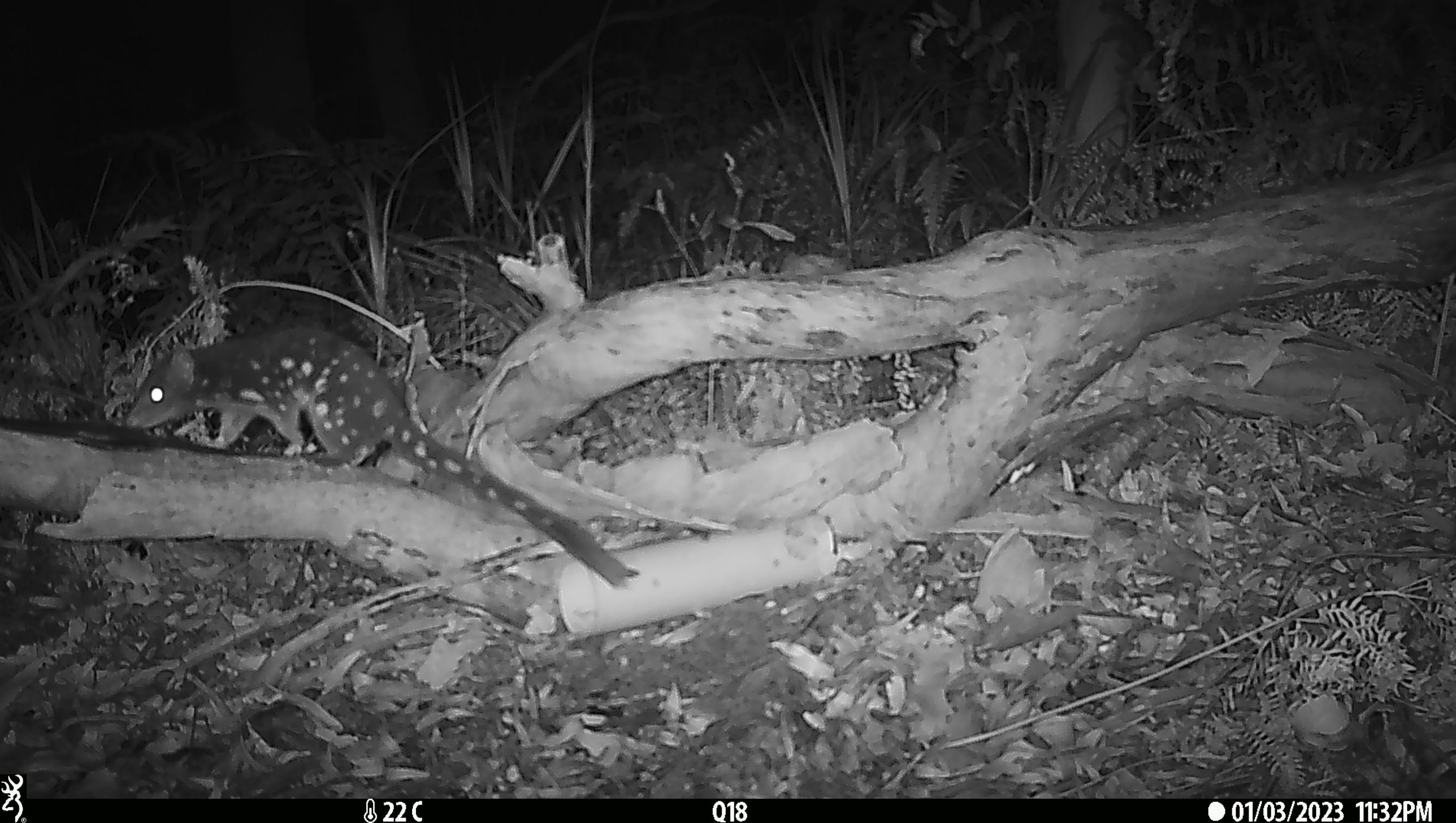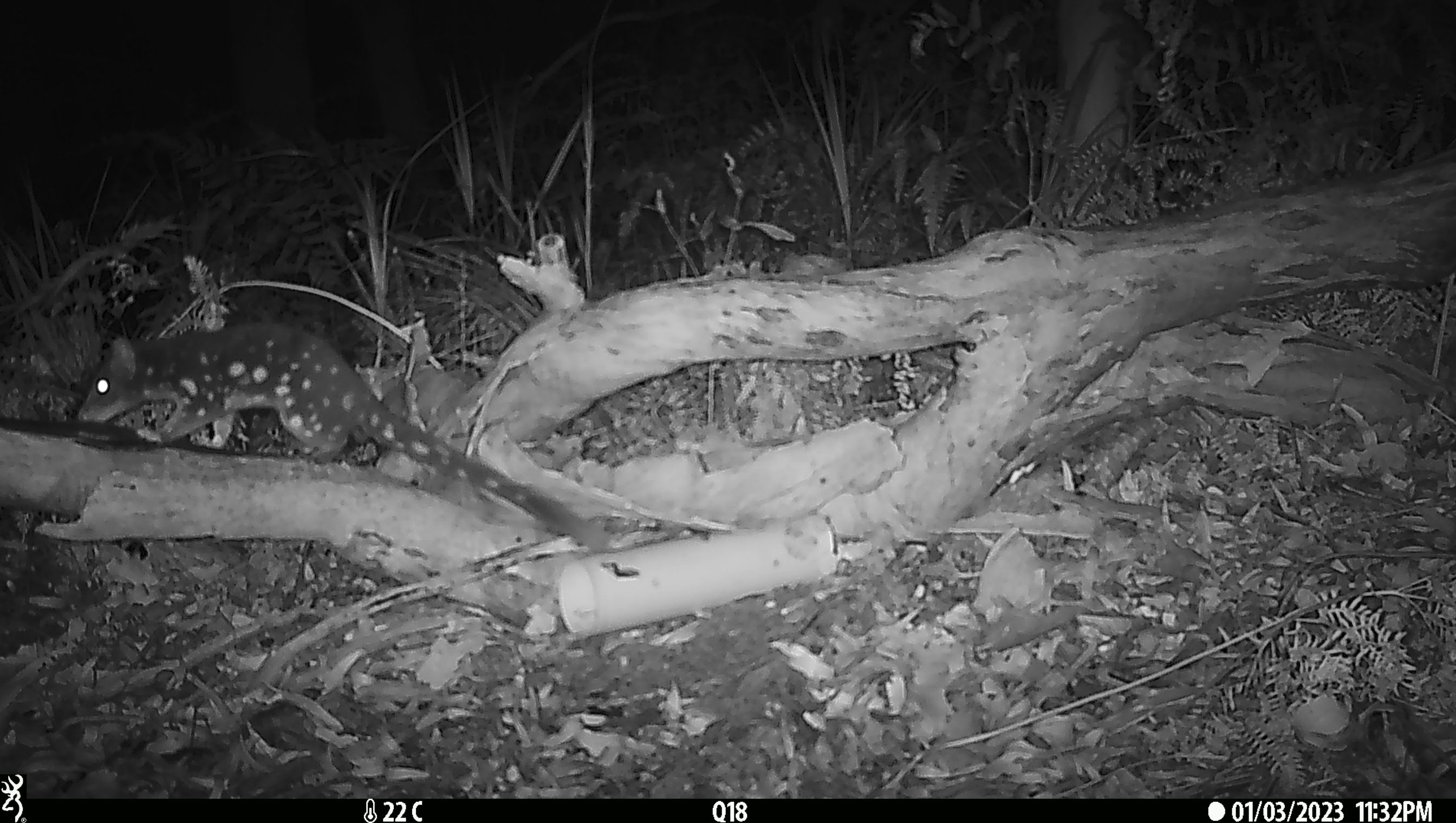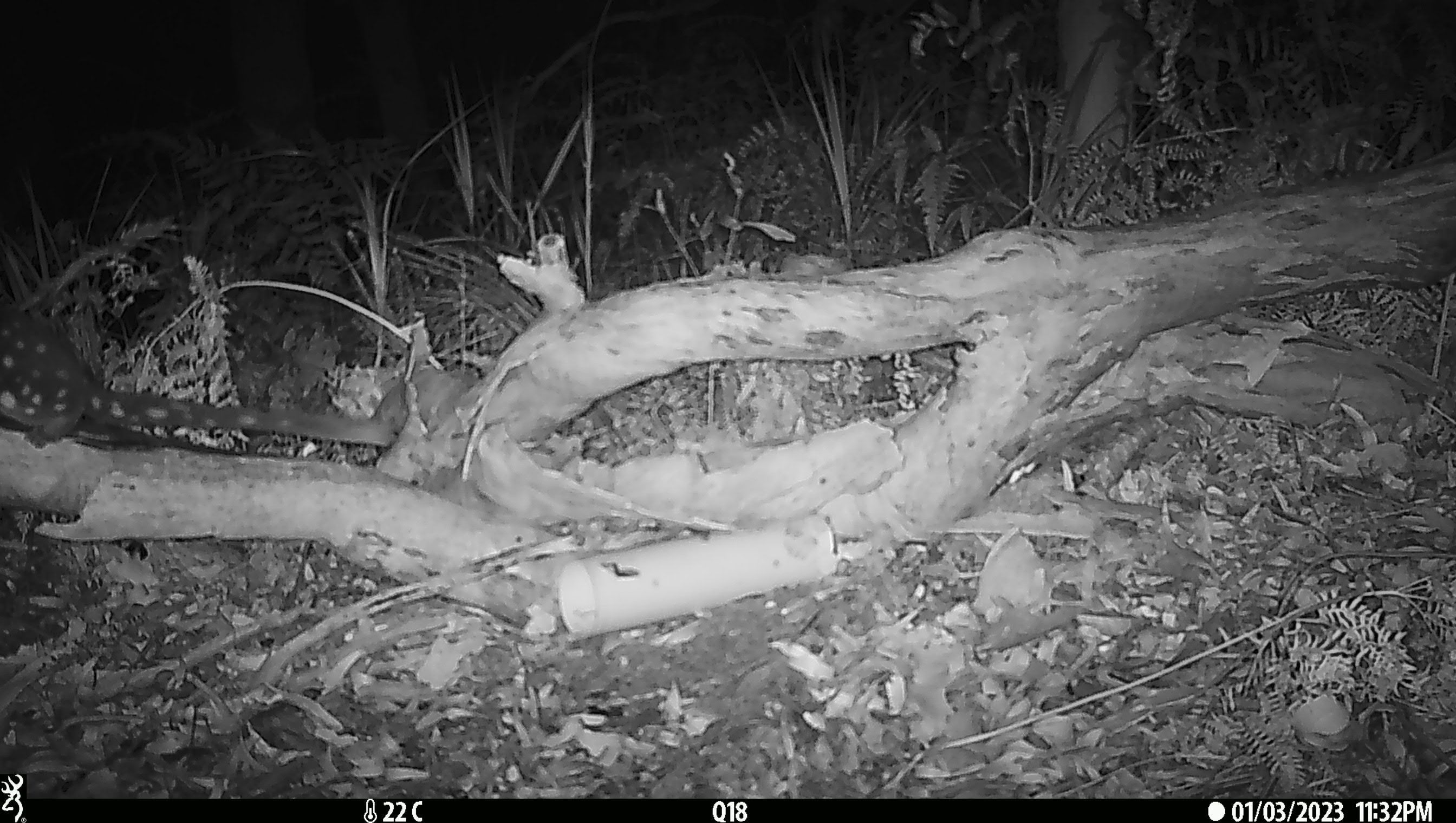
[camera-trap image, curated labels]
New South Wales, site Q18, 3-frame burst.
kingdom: Animalia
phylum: Chordata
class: Mammalia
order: Dasyuromorphia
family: Dasyuridae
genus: Dasyurus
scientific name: Dasyurus maculatus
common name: spotted-tailed quoll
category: quoll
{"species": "quoll (spotted-tailed quoll) (Dasyurus maculatus)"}